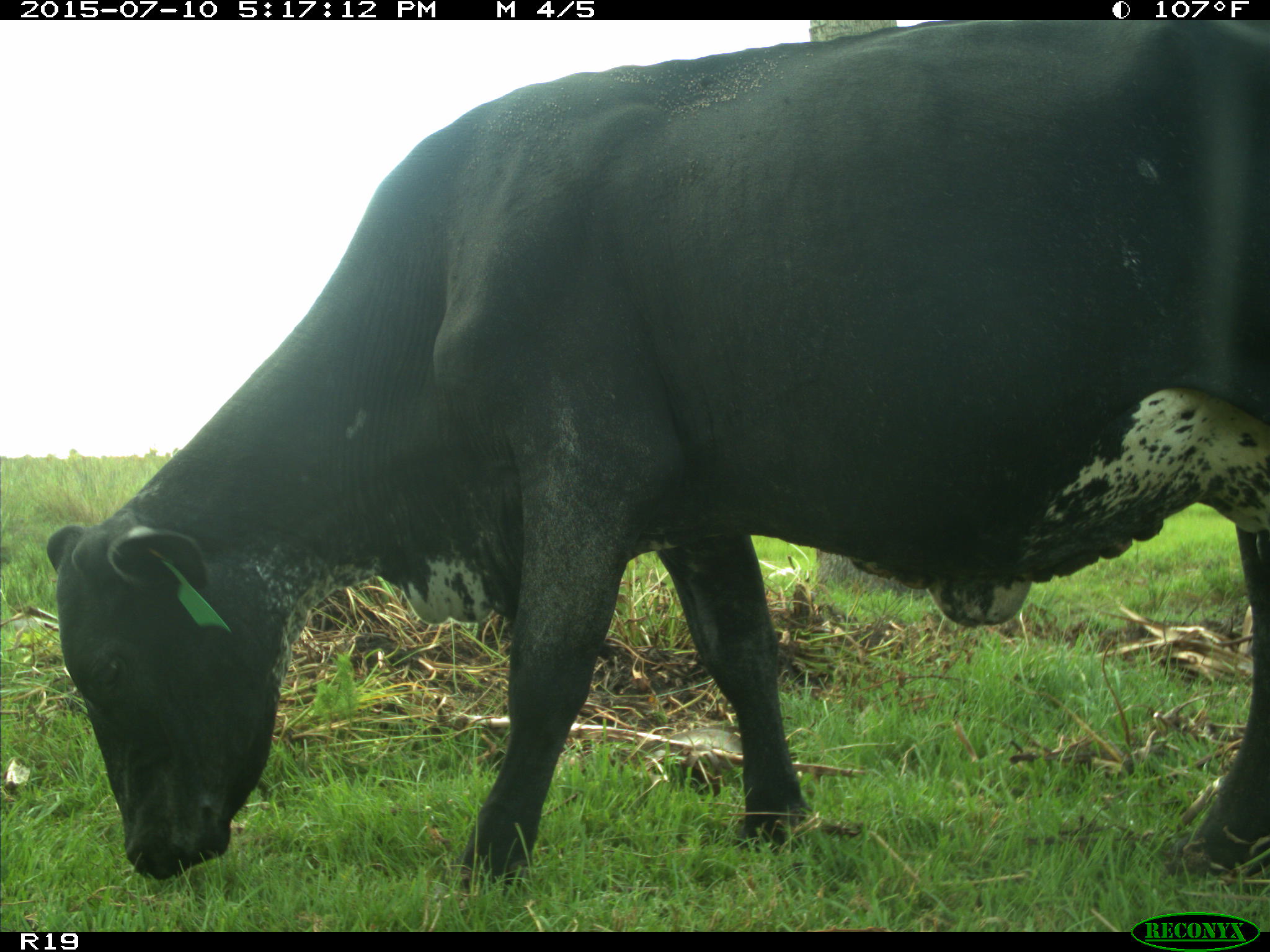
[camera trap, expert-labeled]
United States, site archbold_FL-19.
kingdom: Animalia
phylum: Chordata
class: Mammalia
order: Artiodactyla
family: Bovidae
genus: Bos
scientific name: Bos taurus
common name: domestic cow